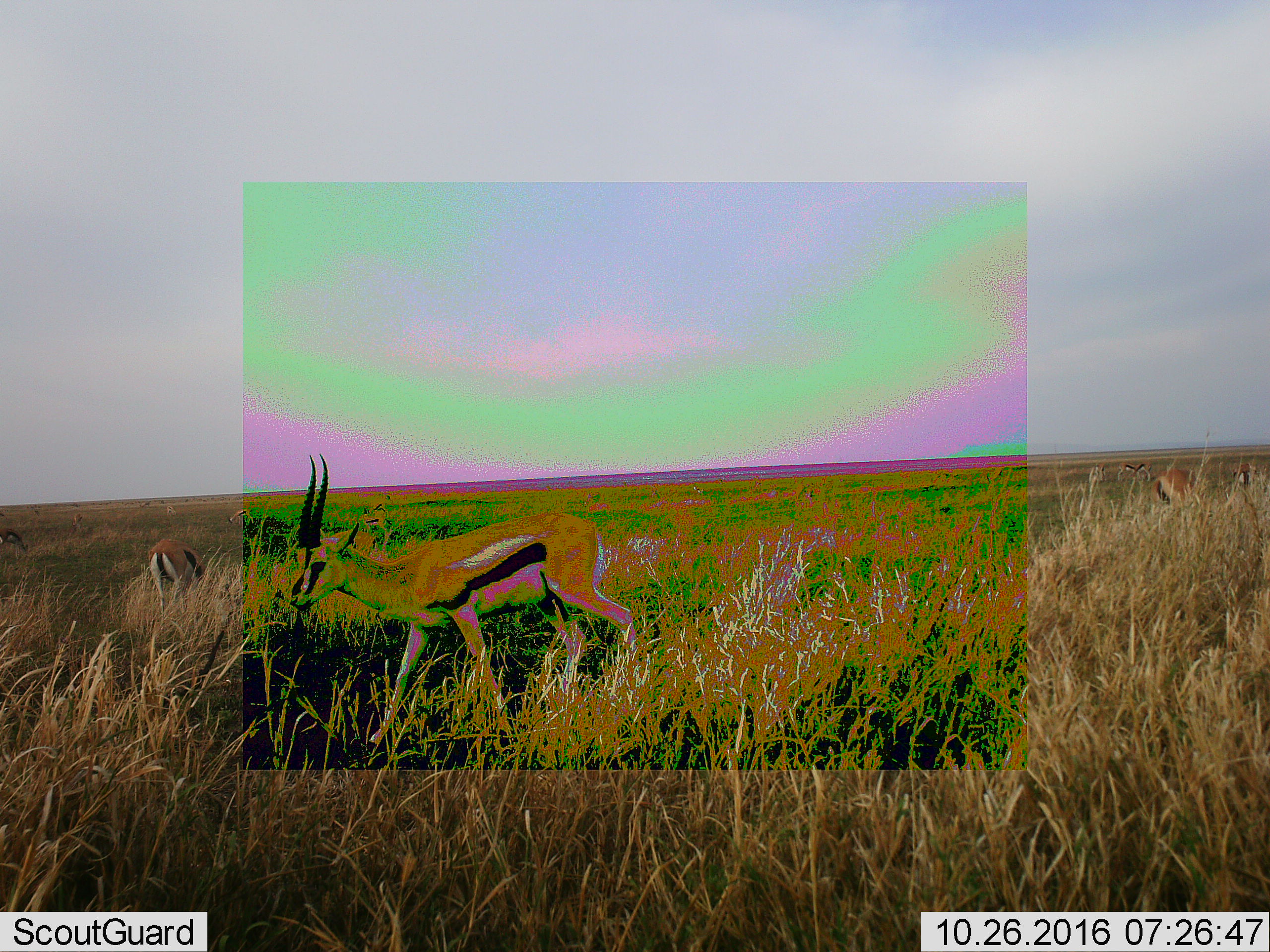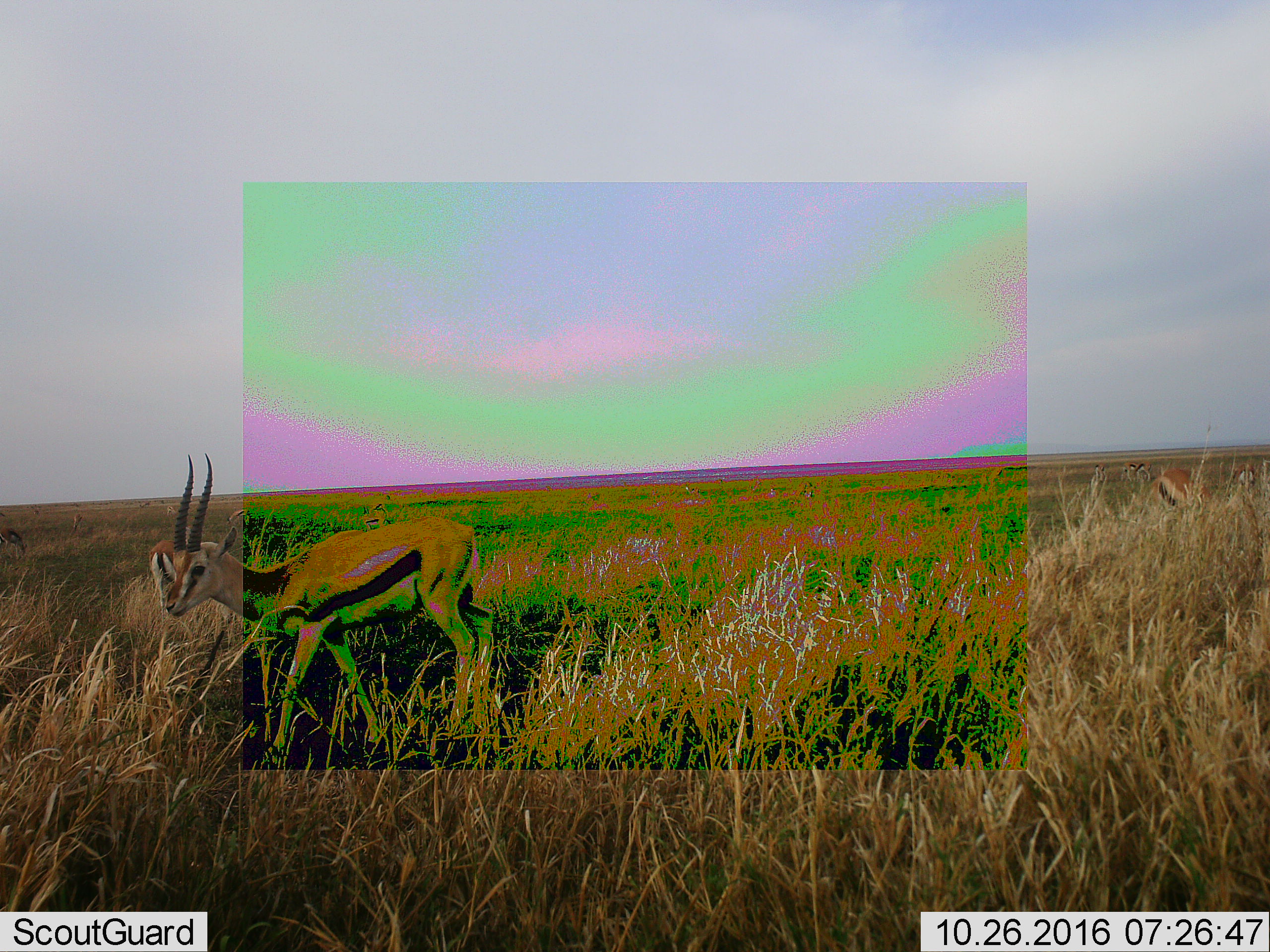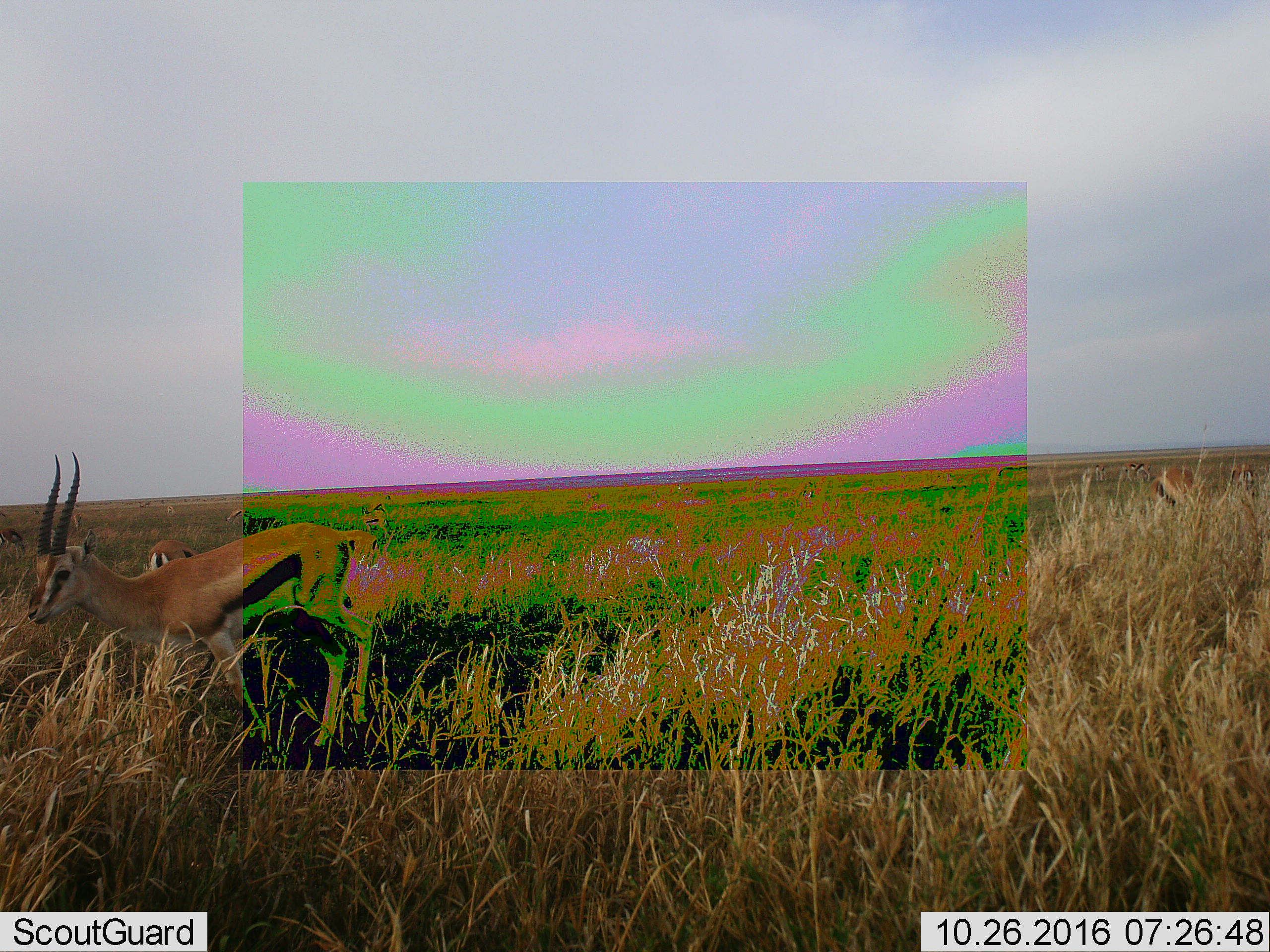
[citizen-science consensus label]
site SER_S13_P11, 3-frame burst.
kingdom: Animalia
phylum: Chordata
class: Mammalia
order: Artiodactyla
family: Bovidae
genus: Eudorcas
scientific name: Eudorcas thomsonii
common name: thomson's gazelle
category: gazellethomsons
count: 6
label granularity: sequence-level